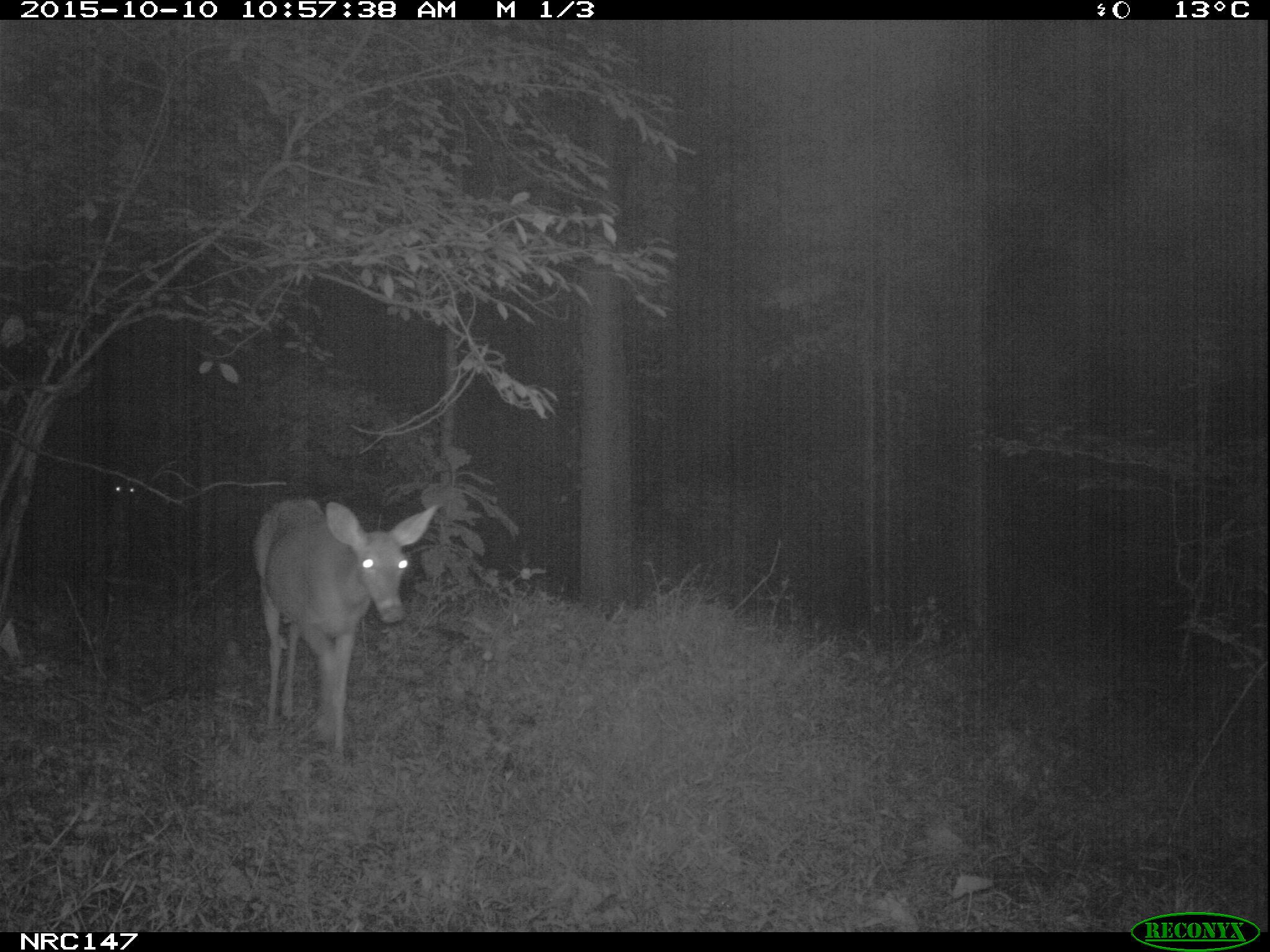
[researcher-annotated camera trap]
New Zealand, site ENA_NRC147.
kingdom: Animalia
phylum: Chordata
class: Mammalia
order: Artiodactyla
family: Cervidae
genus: Odocoileus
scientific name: Odocoileus virginianus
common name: white-tailed deer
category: white tailed deer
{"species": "white tailed deer (white-tailed deer) (Odocoileus virginianus)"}